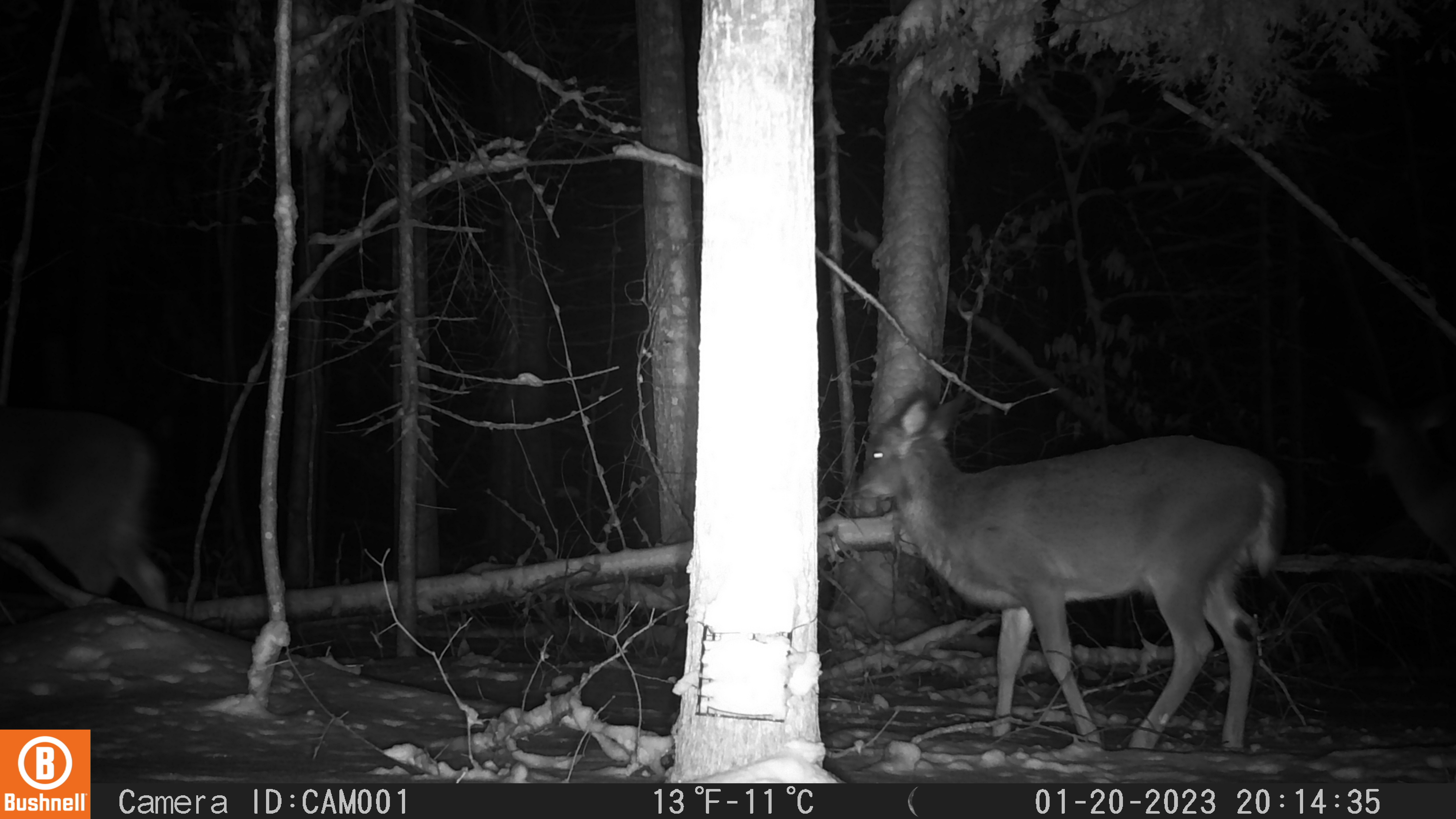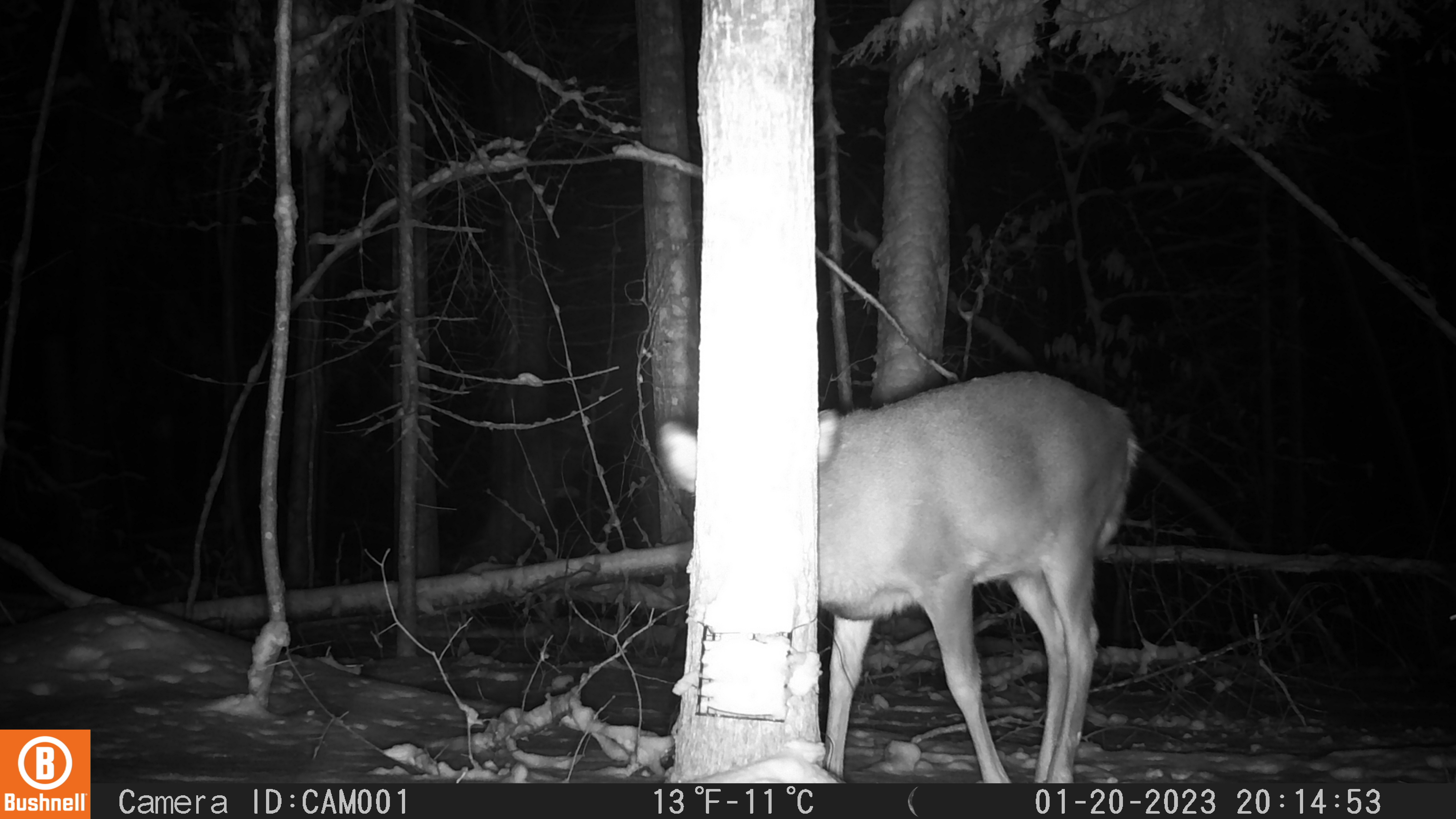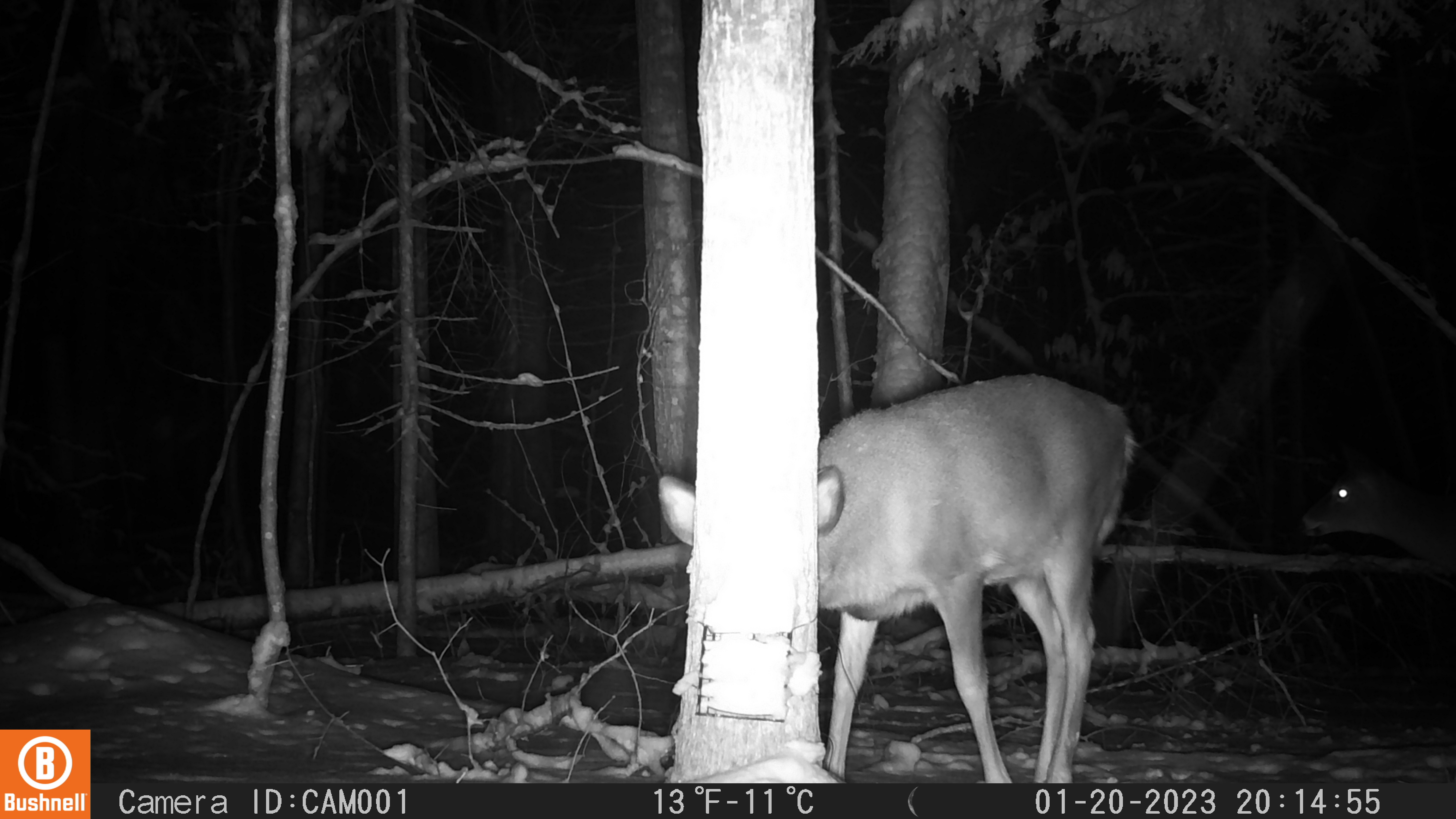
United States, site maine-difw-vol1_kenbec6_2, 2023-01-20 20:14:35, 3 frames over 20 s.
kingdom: Animalia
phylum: Chordata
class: Mammalia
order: Artiodactyla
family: Cervidae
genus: Odocoileus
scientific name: Odocoileus virginianus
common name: white-tailed deer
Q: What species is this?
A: White-tailed deer (Odocoileus virginianus).